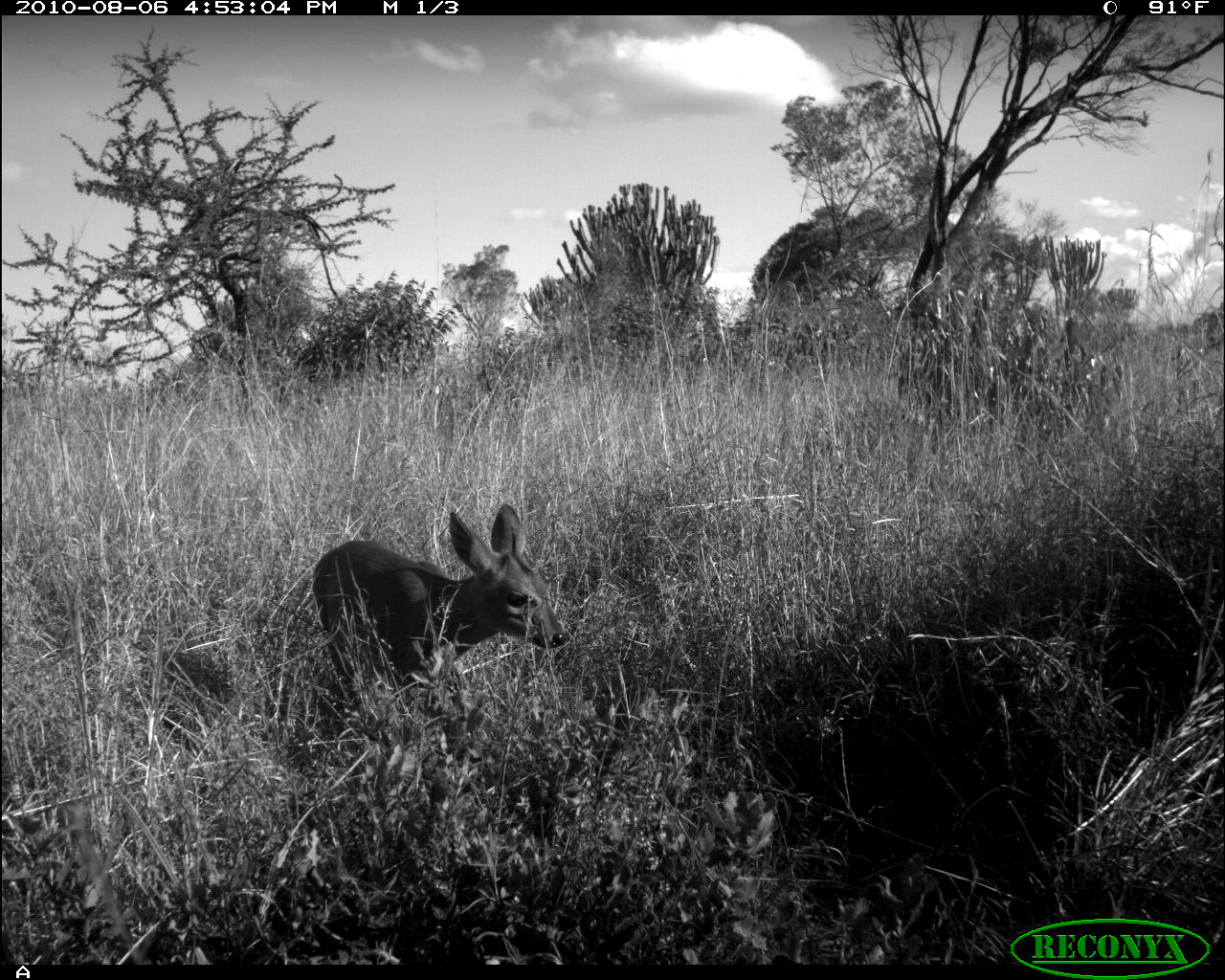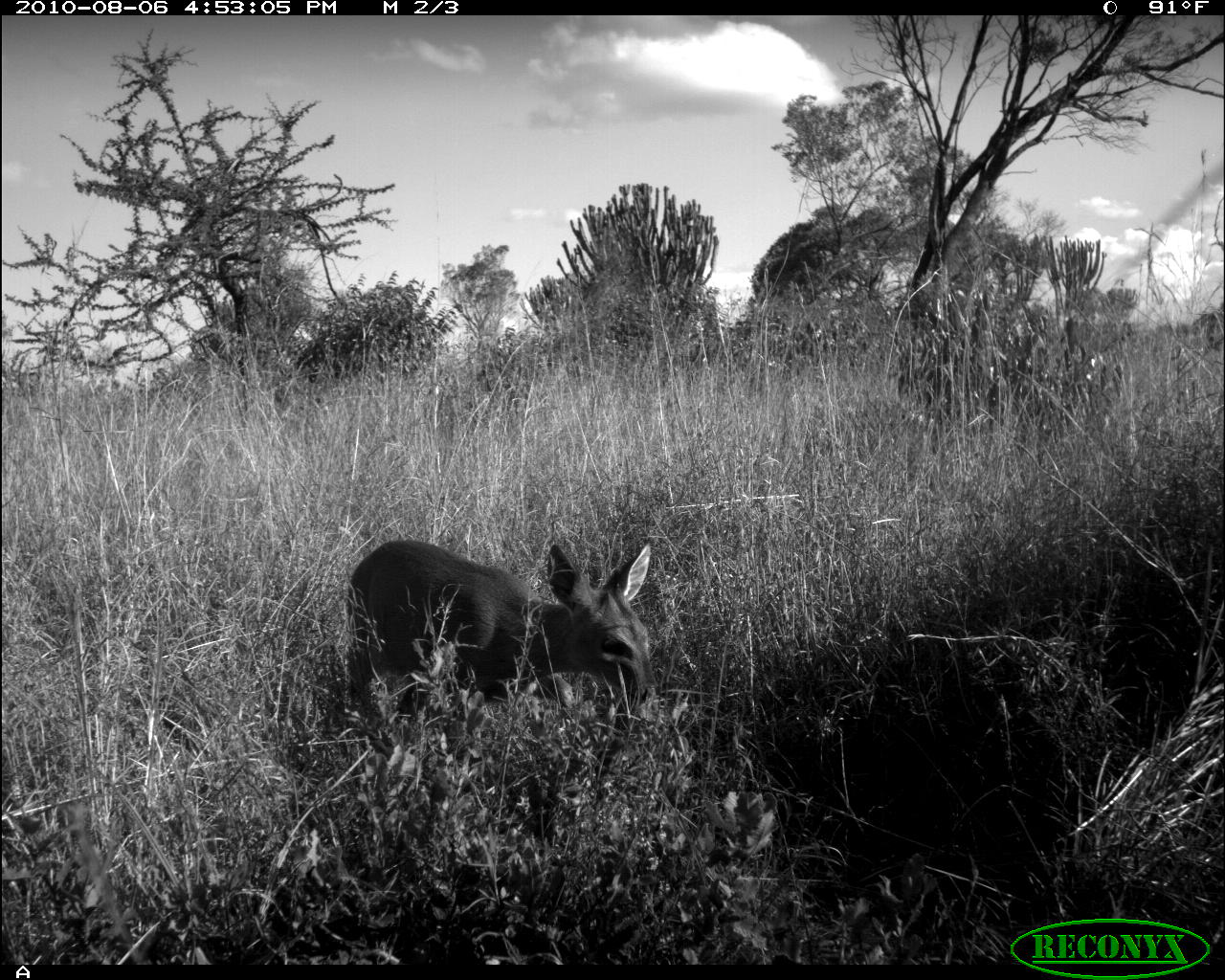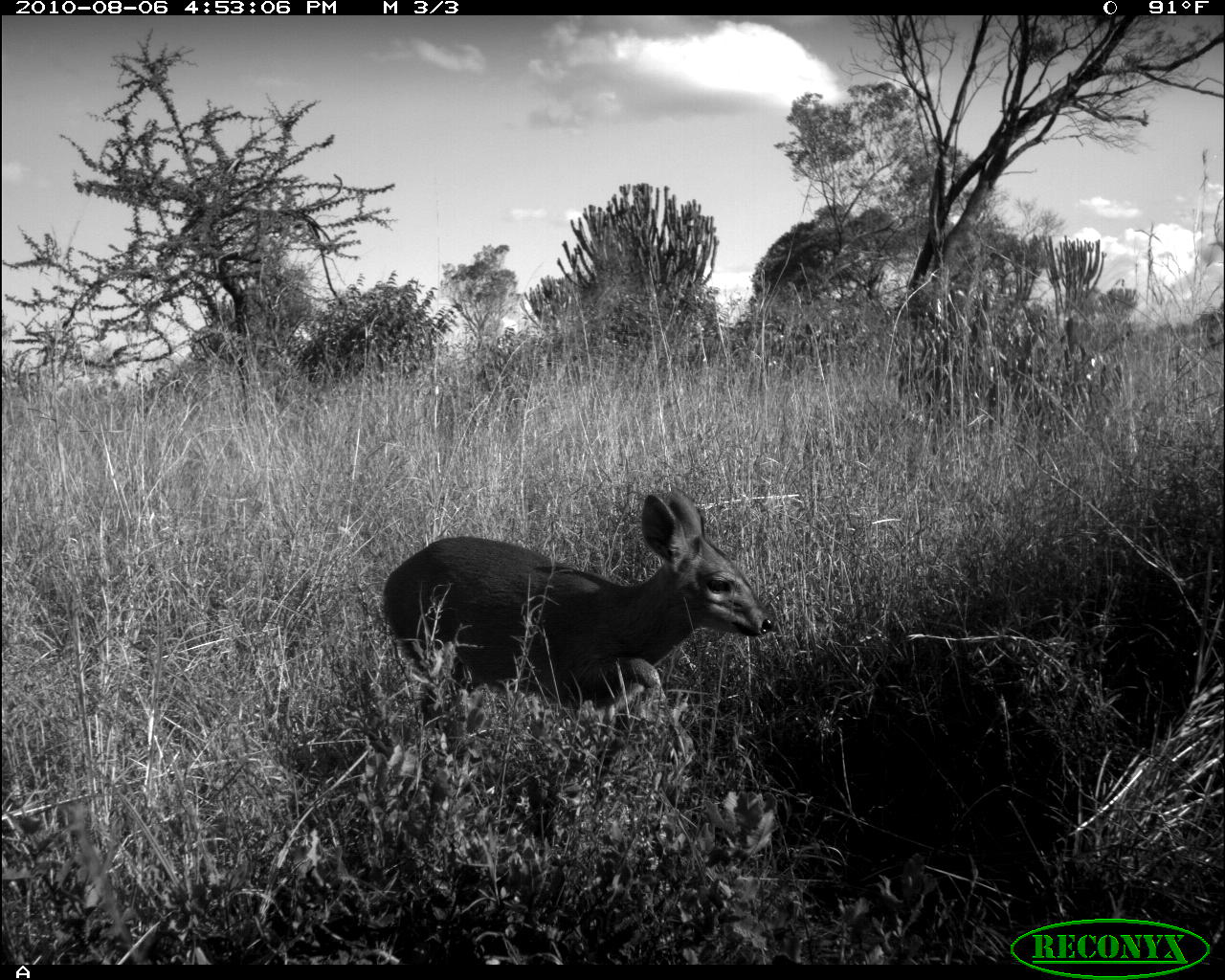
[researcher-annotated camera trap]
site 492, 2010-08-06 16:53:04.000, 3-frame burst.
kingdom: Animalia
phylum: Chordata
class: Mammalia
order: Artiodactyla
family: Bovidae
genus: Tragelaphus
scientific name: Tragelaphus oryx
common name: eland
Tragelaphus oryx (eland), count 1.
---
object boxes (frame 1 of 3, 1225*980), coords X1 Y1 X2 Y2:
tragelaphus oryx: 306 498 572 691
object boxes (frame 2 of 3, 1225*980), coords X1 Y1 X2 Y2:
tragelaphus oryx: 341 535 658 715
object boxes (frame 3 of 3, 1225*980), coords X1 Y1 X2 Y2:
tragelaphus oryx: 378 488 780 725